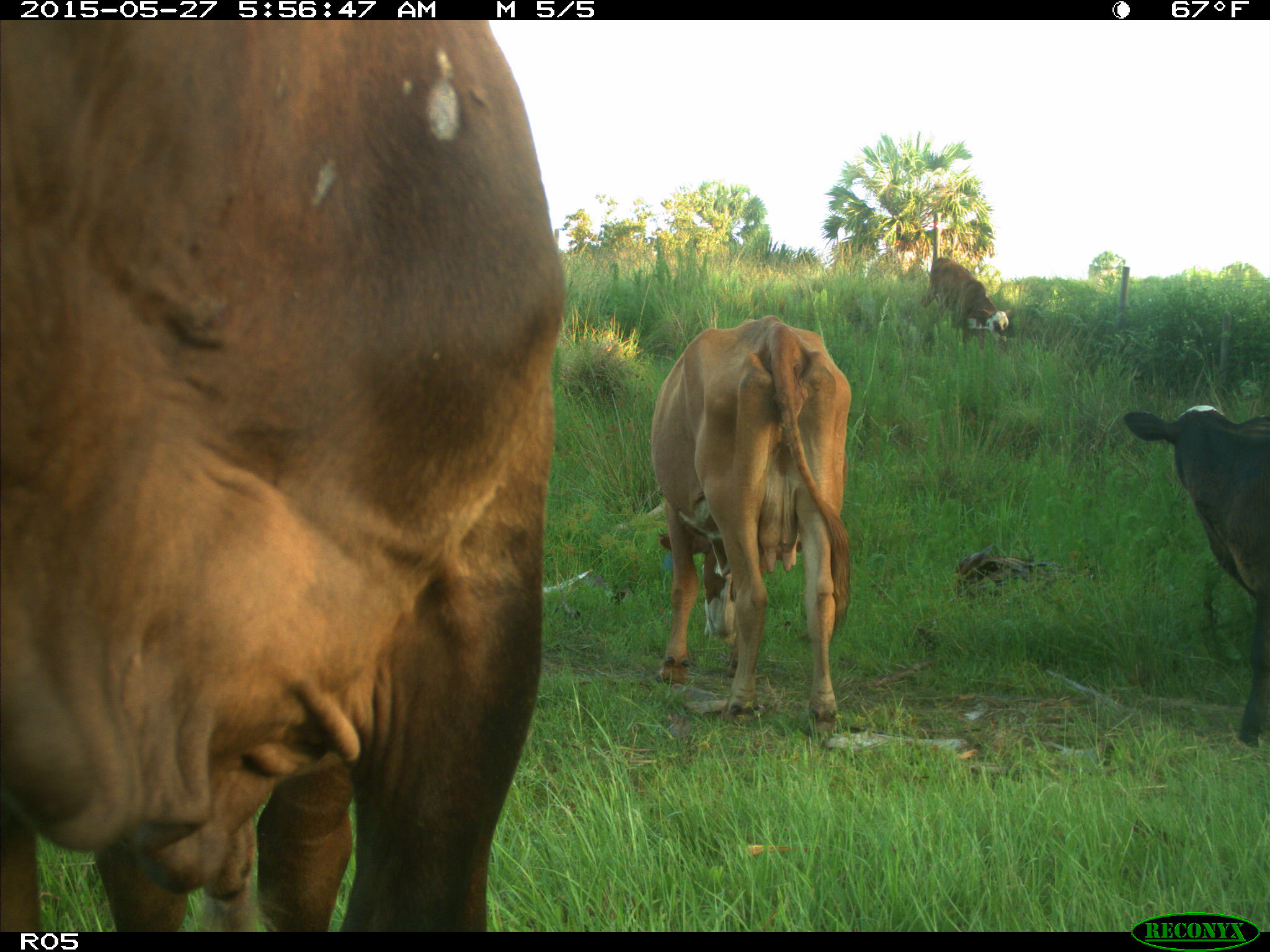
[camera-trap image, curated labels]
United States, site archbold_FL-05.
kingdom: Animalia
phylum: Chordata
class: Mammalia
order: Artiodactyla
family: Bovidae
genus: Bos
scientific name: Bos taurus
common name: domestic cow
Bos taurus (domestic cow).